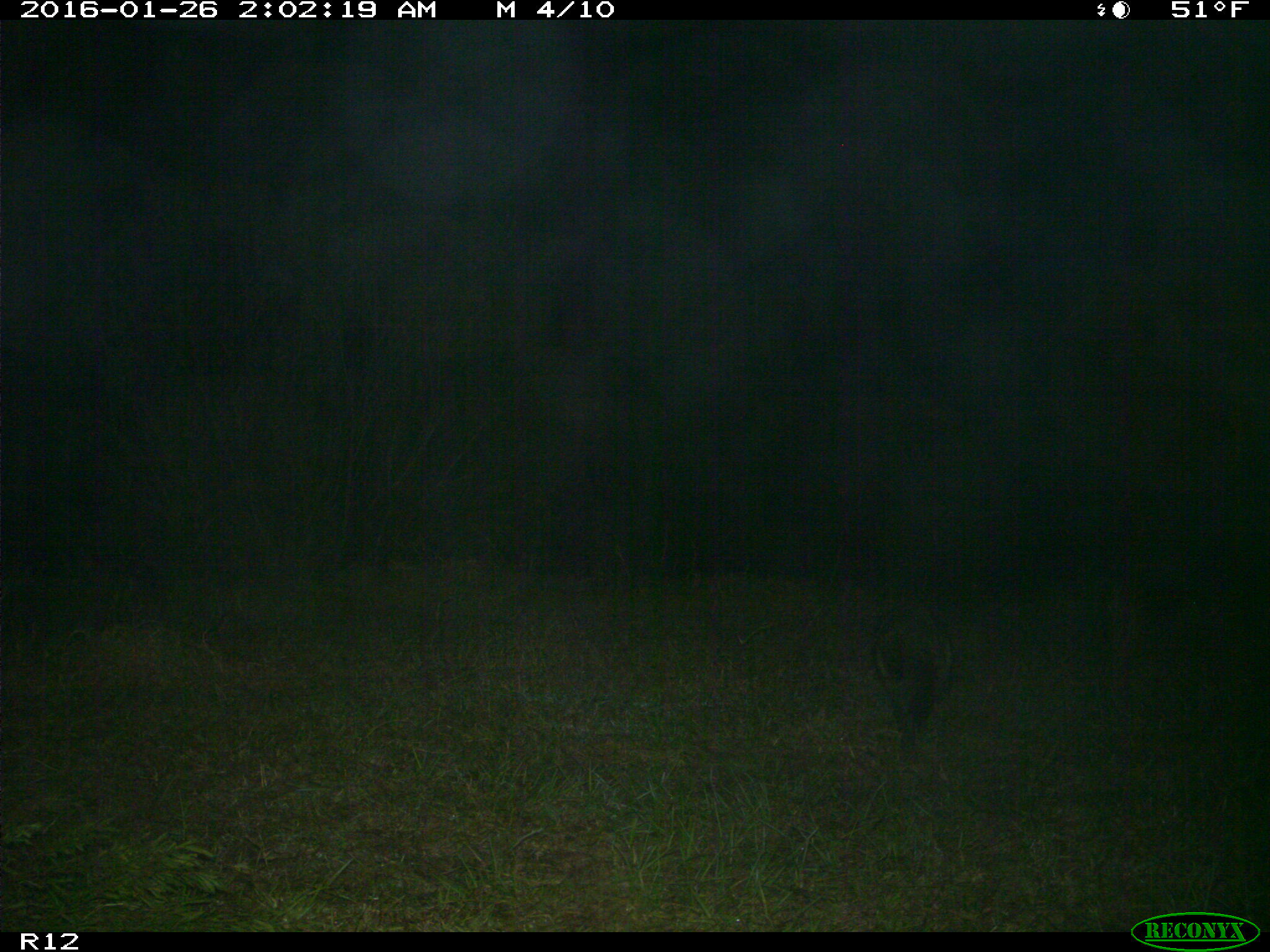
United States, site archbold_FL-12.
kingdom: Animalia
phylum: Chordata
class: Mammalia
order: Carnivora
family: Procyonidae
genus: Procyon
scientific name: Procyon lotor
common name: common raccoon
Procyon lotor (common raccoon).